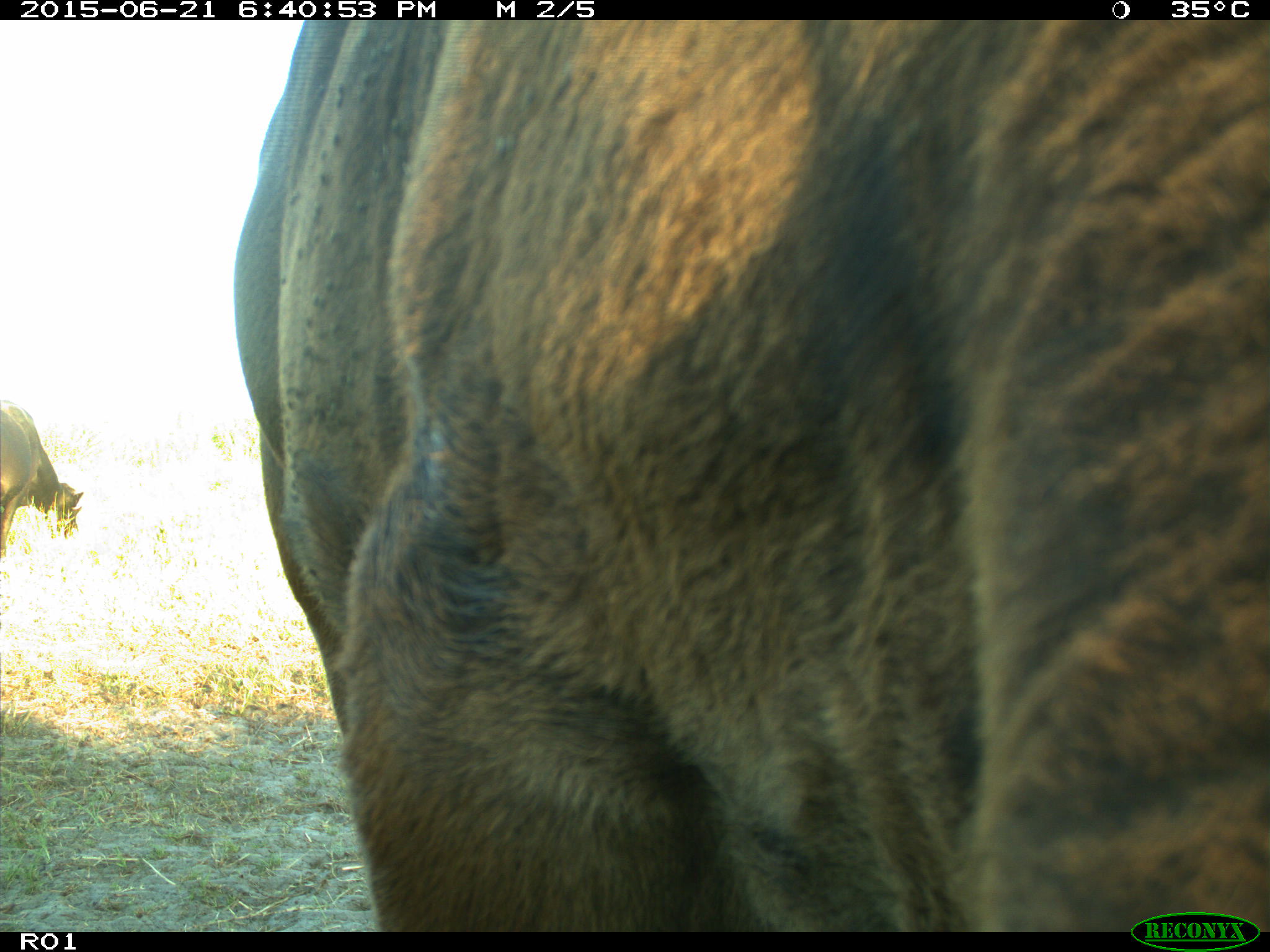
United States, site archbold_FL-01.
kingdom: Animalia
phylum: Chordata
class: Mammalia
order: Artiodactyla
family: Bovidae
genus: Bos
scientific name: Bos taurus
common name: domestic cow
Bos taurus (domestic cow).